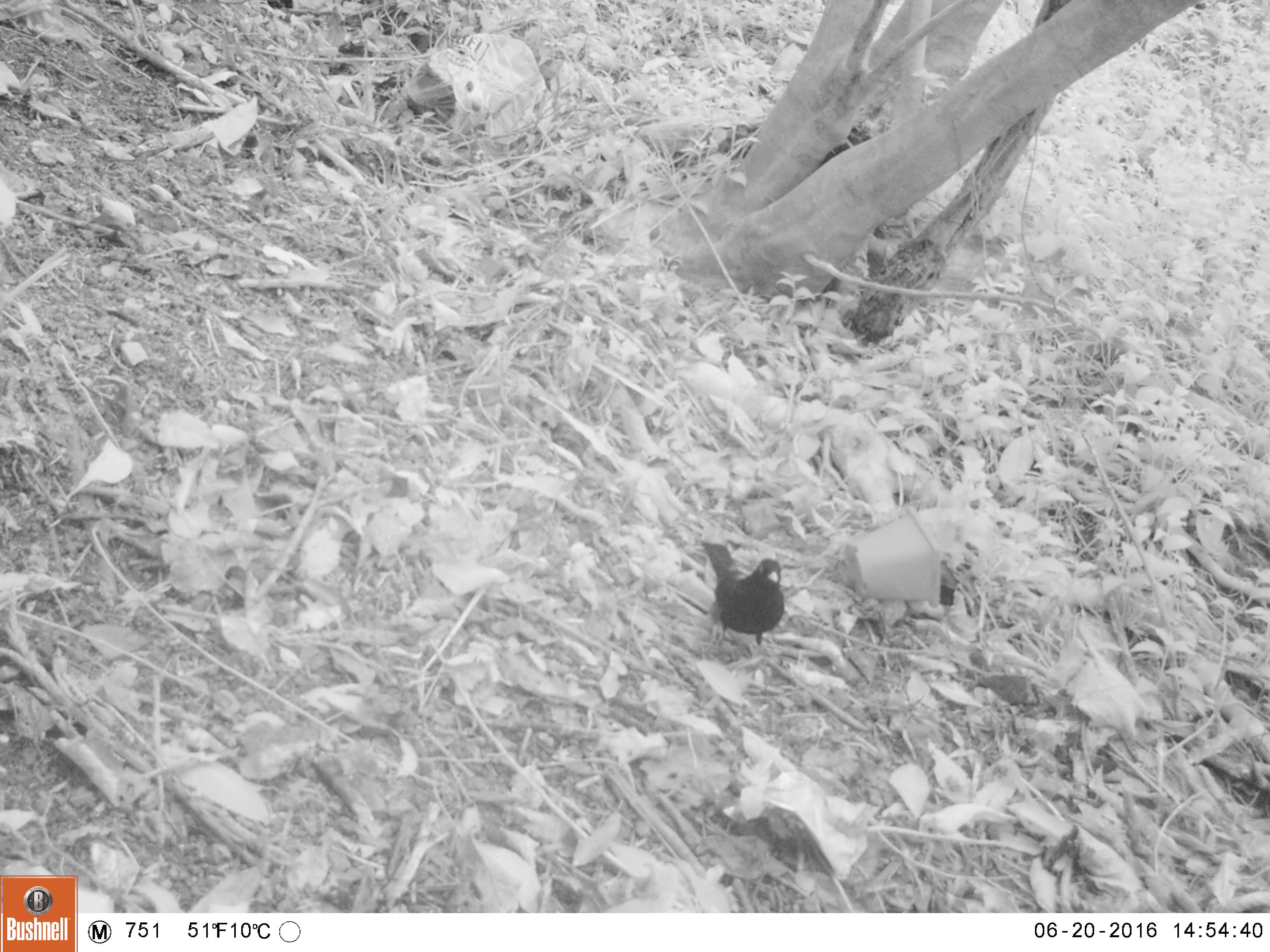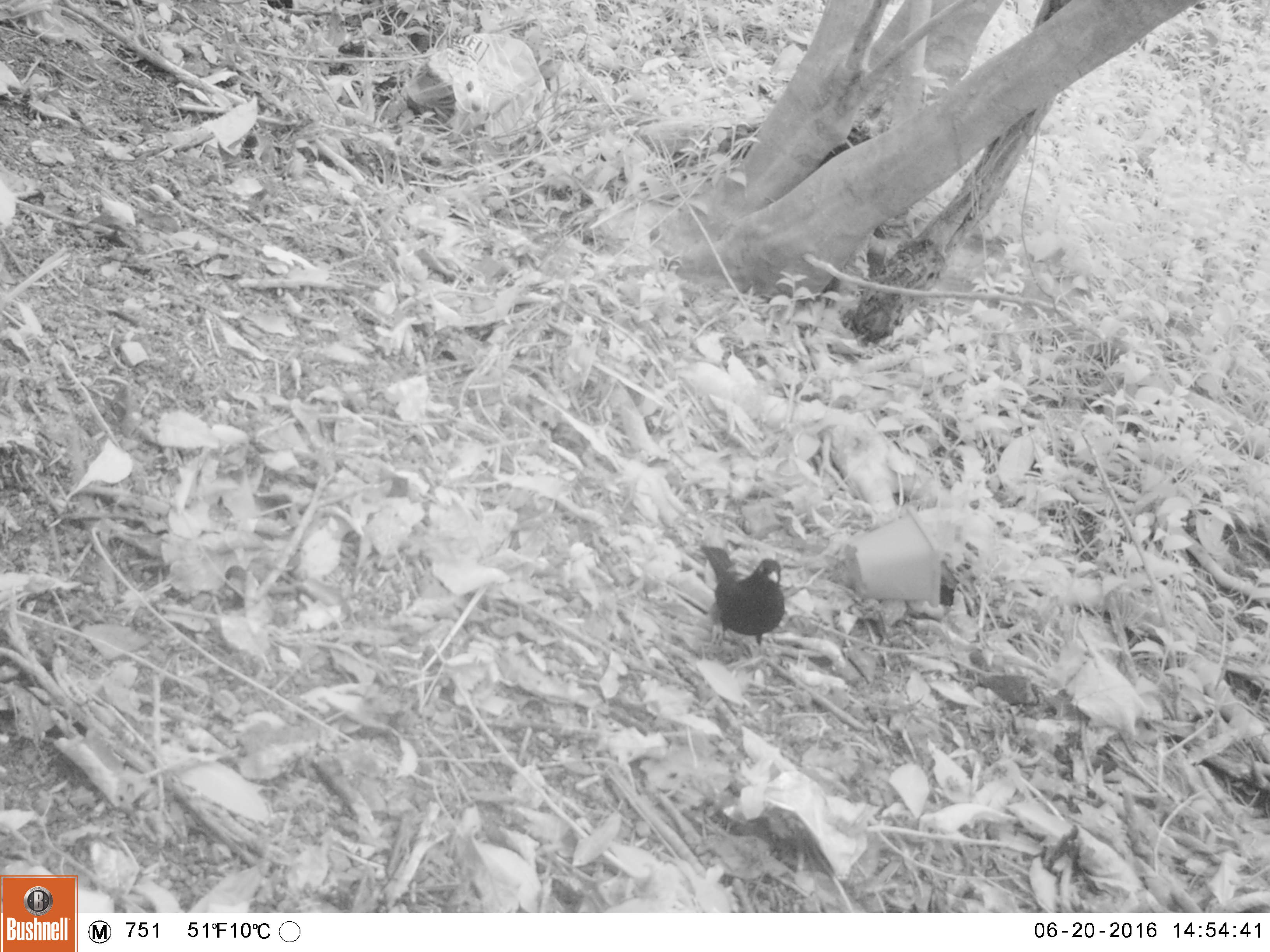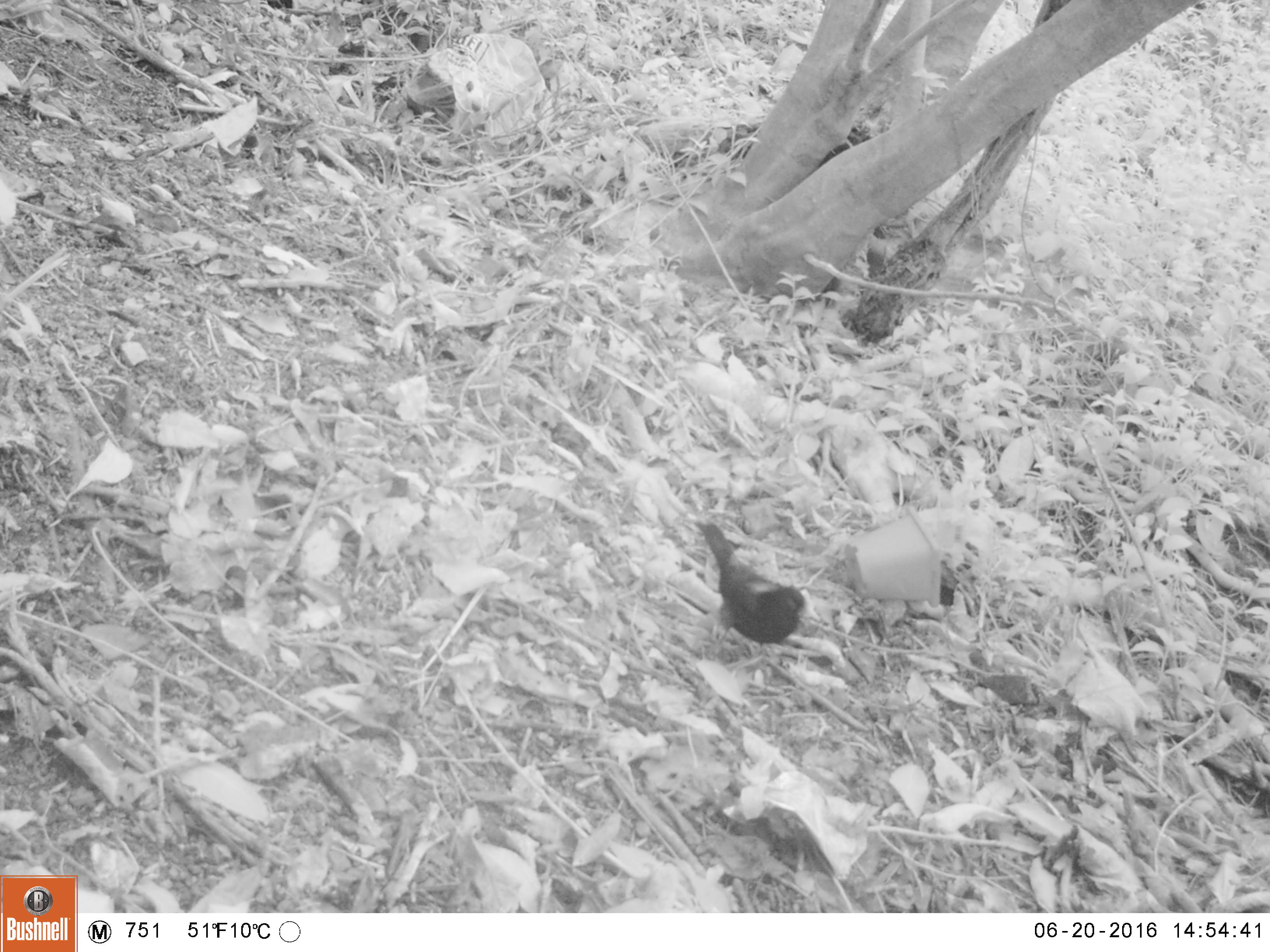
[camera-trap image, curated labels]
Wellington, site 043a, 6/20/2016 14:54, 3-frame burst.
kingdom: Animalia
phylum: Chordata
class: Aves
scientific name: Aves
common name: bird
Bird (Aves).